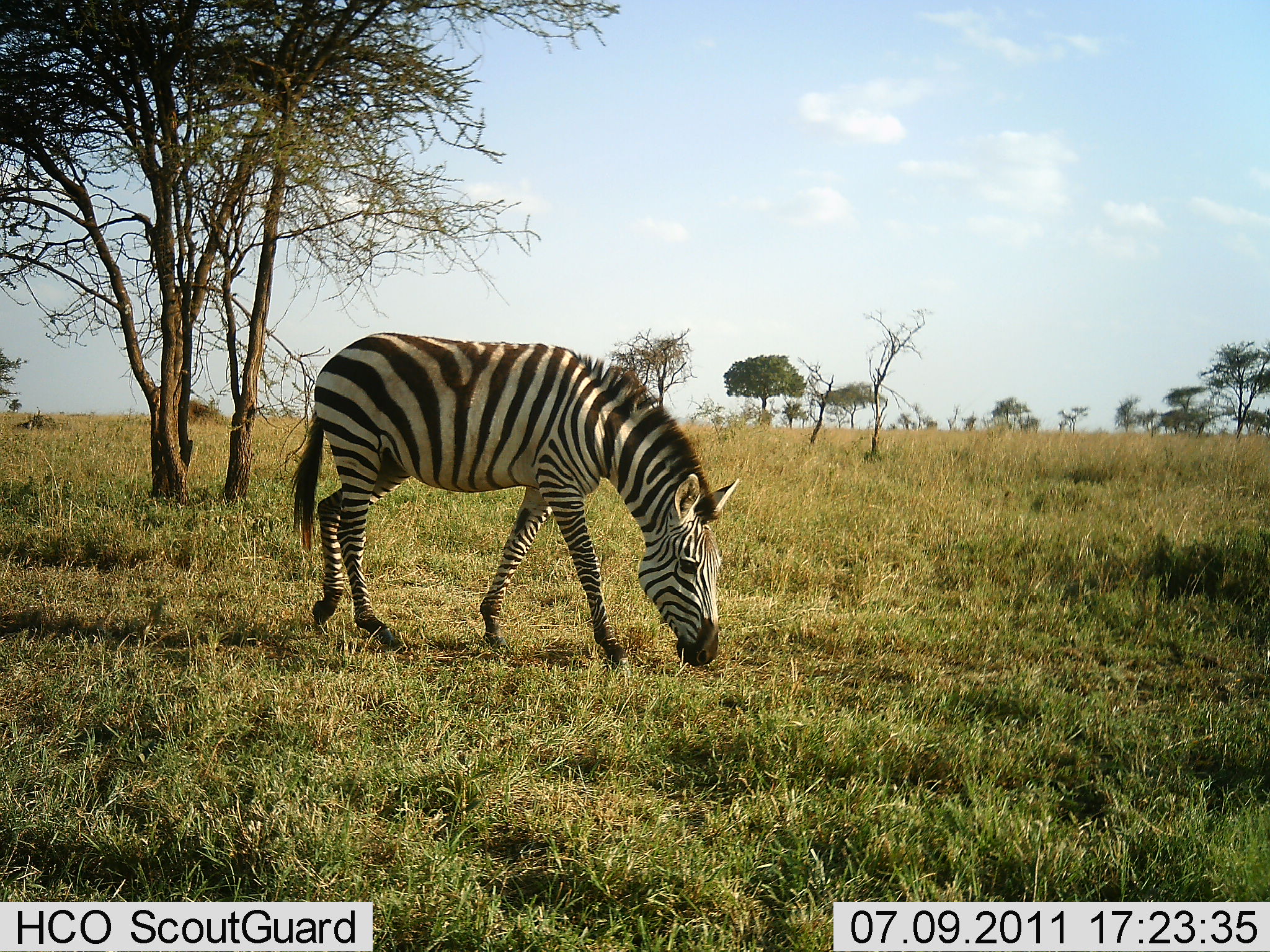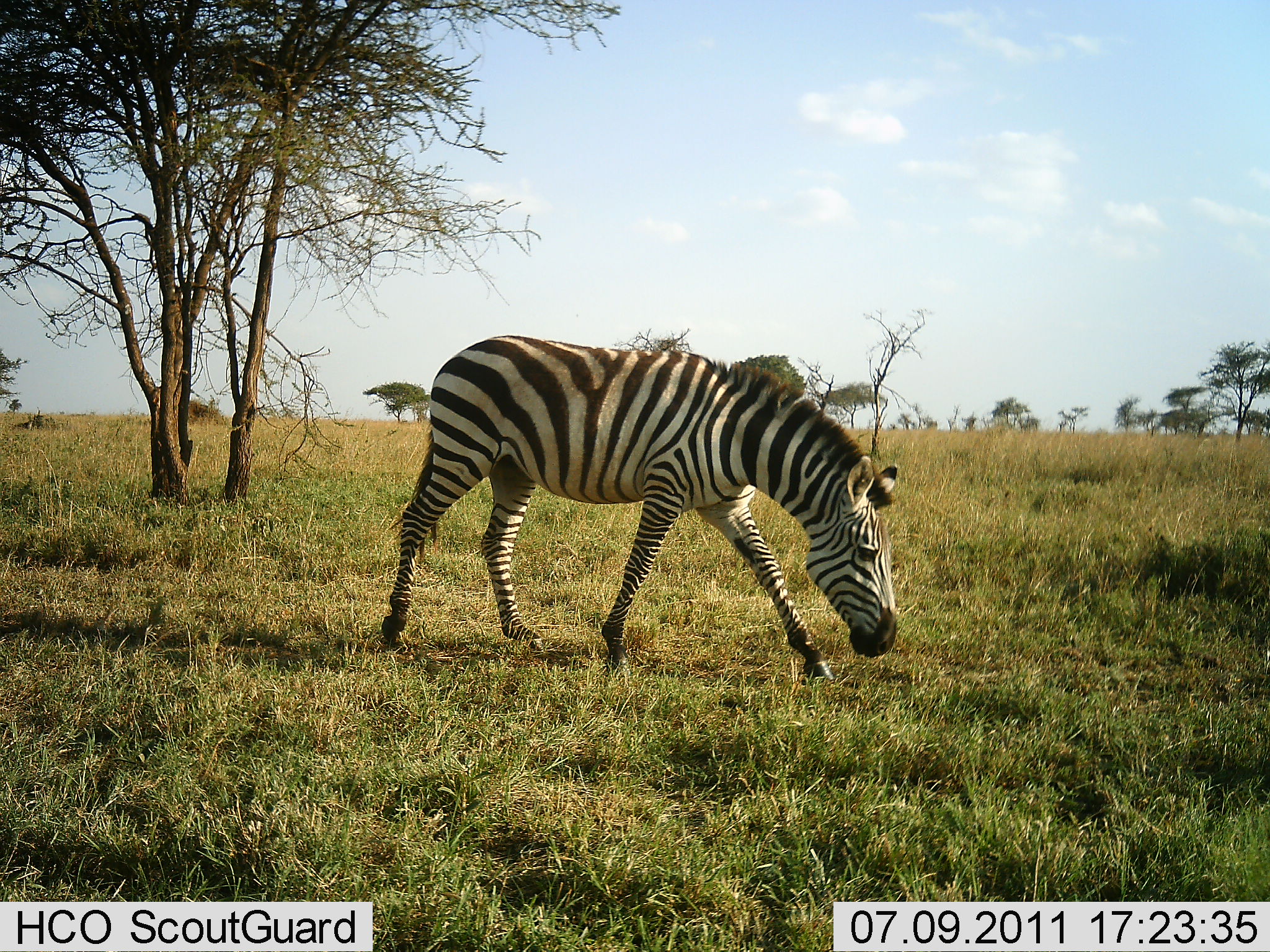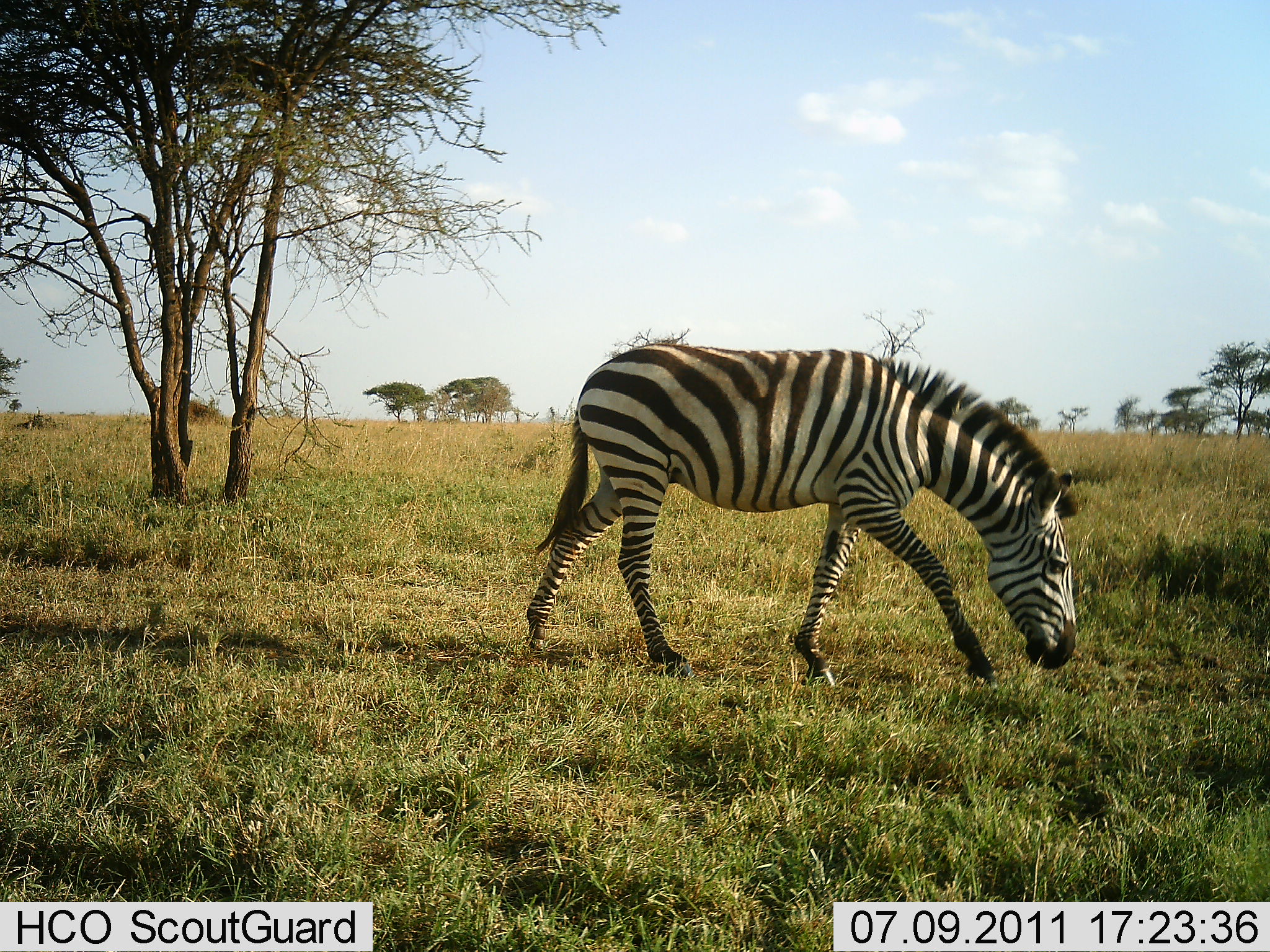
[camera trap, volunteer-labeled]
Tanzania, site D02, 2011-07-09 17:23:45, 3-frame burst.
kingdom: Animalia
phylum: Chordata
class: Mammalia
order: Perissodactyla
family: Equidae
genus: Equus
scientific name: Equus quagga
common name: plains zebra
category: zebra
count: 1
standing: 0%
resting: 0%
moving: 69%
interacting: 0%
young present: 0%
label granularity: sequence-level